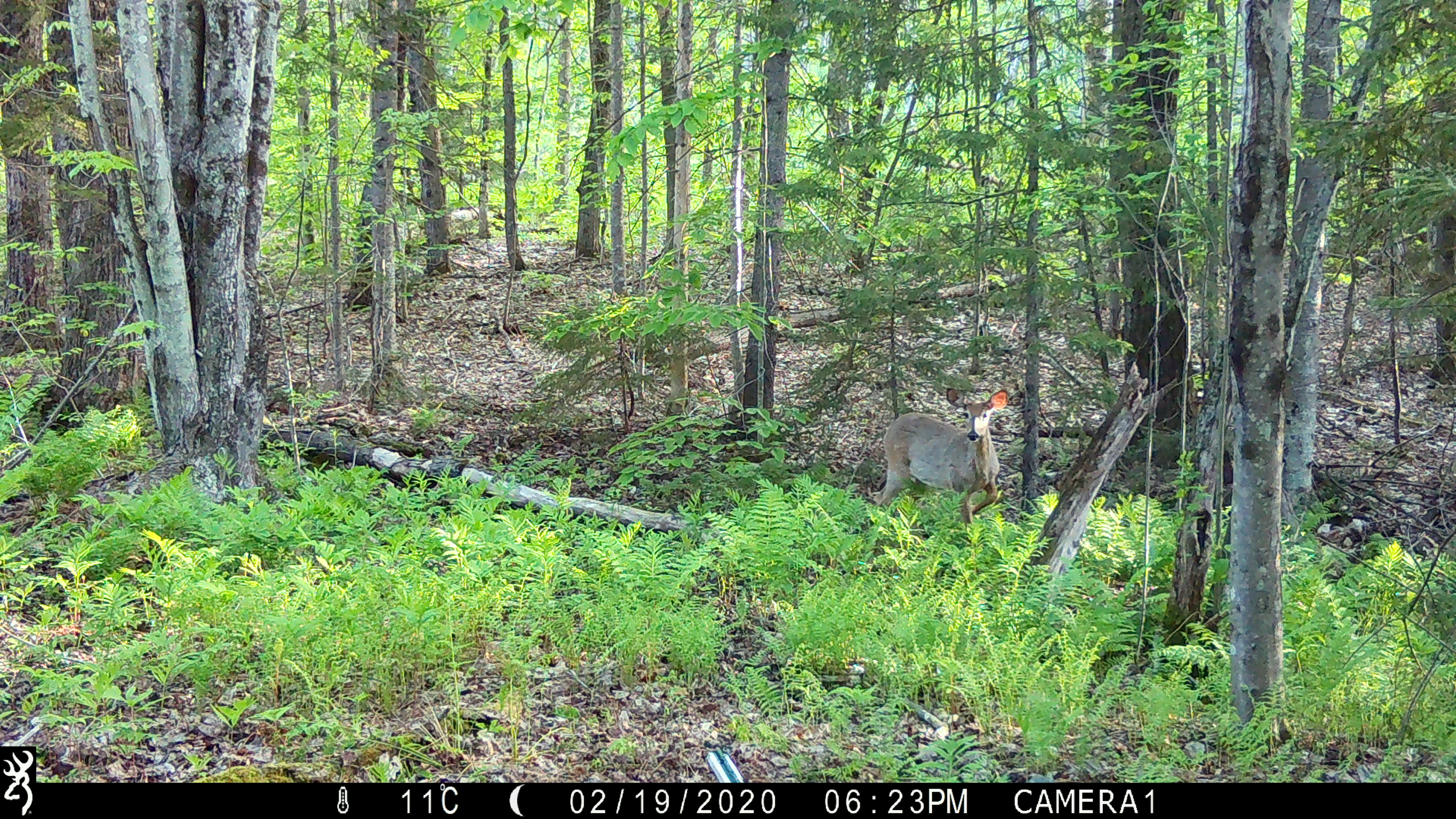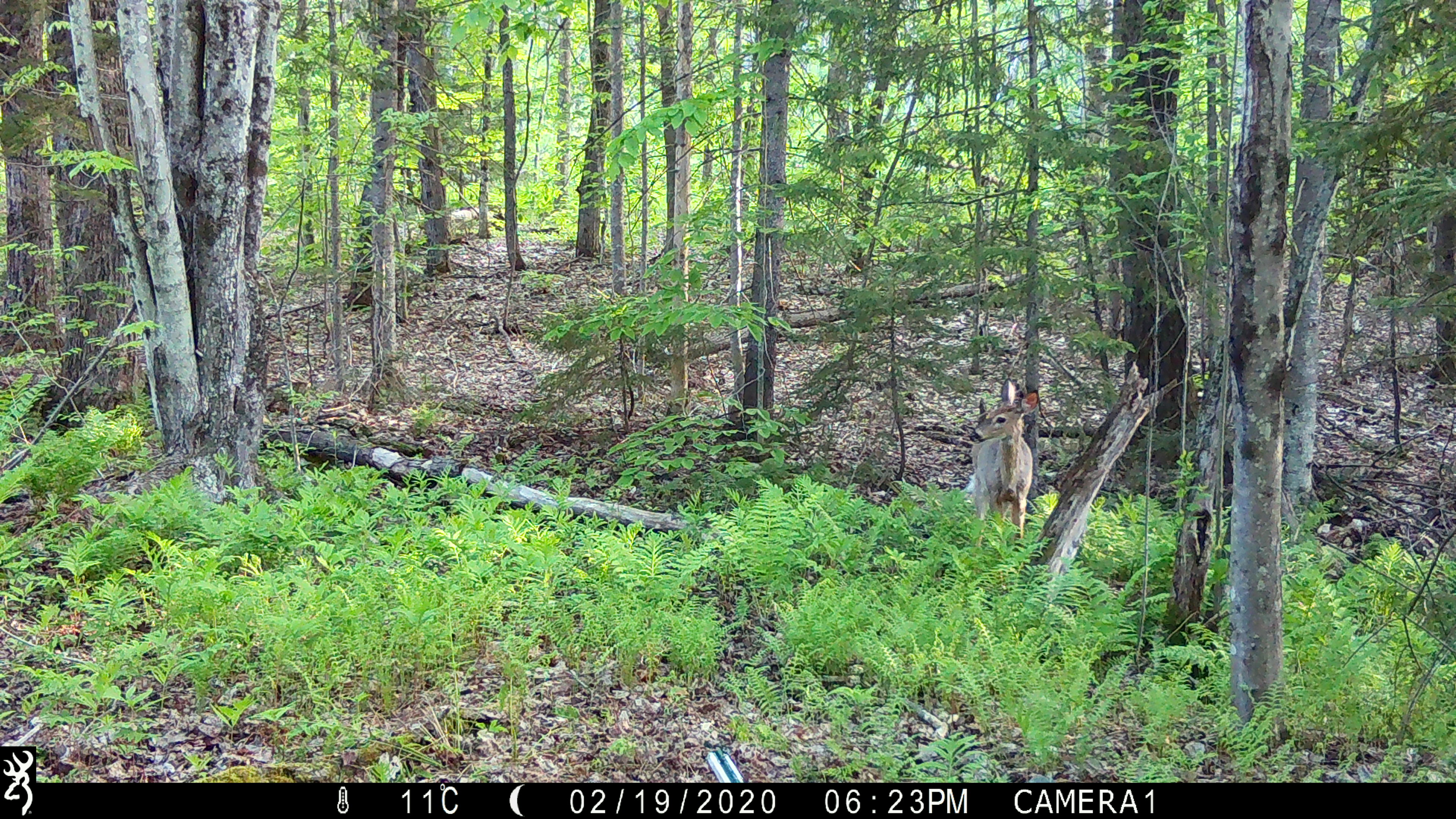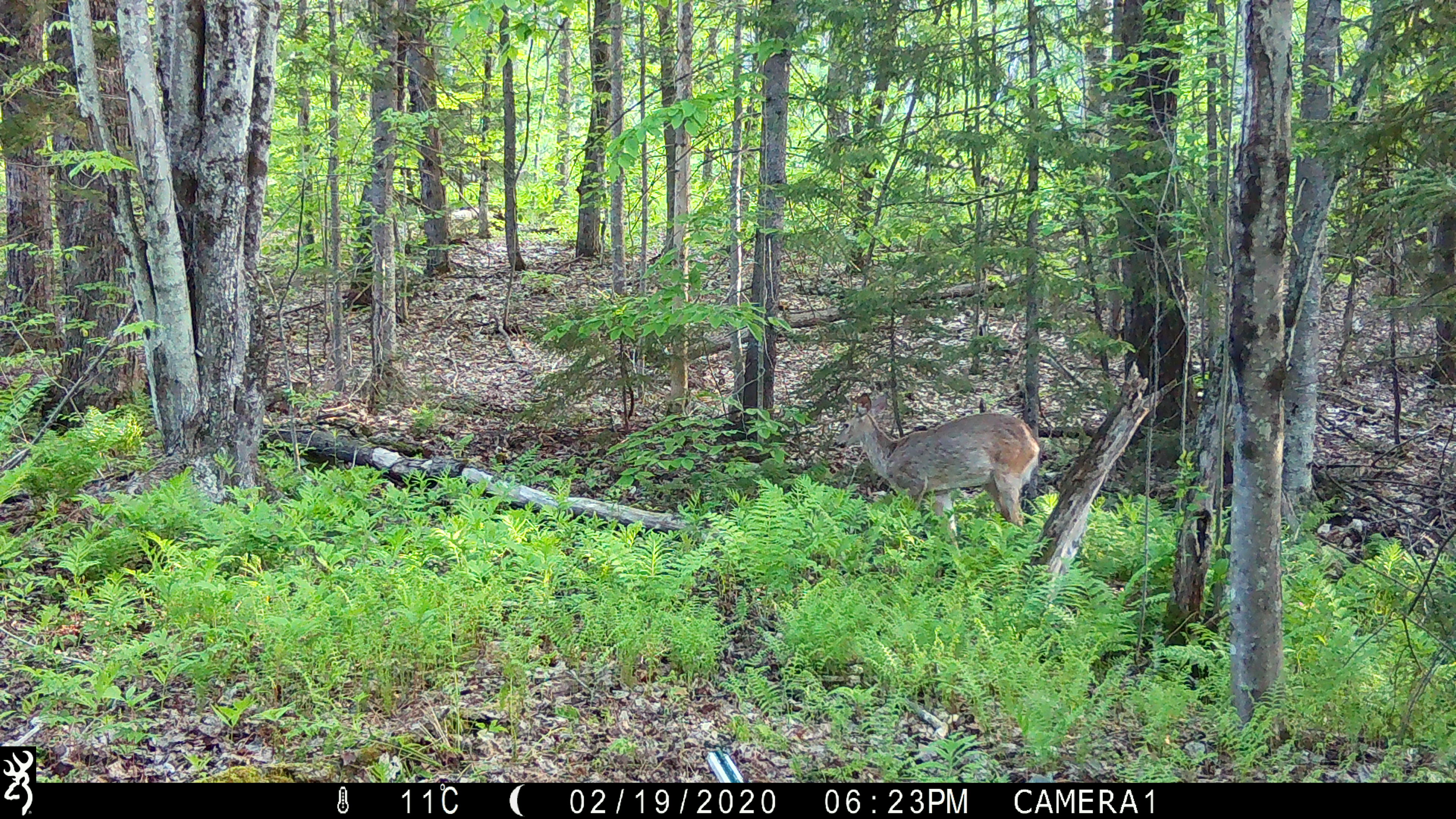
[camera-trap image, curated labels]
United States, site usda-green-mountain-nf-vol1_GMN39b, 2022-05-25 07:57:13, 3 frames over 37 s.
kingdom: Animalia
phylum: Chordata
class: Mammalia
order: Artiodactyla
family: Cervidae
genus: Odocoileus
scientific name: Odocoileus virginianus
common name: white-tailed deer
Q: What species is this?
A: White-tailed deer (Odocoileus virginianus).